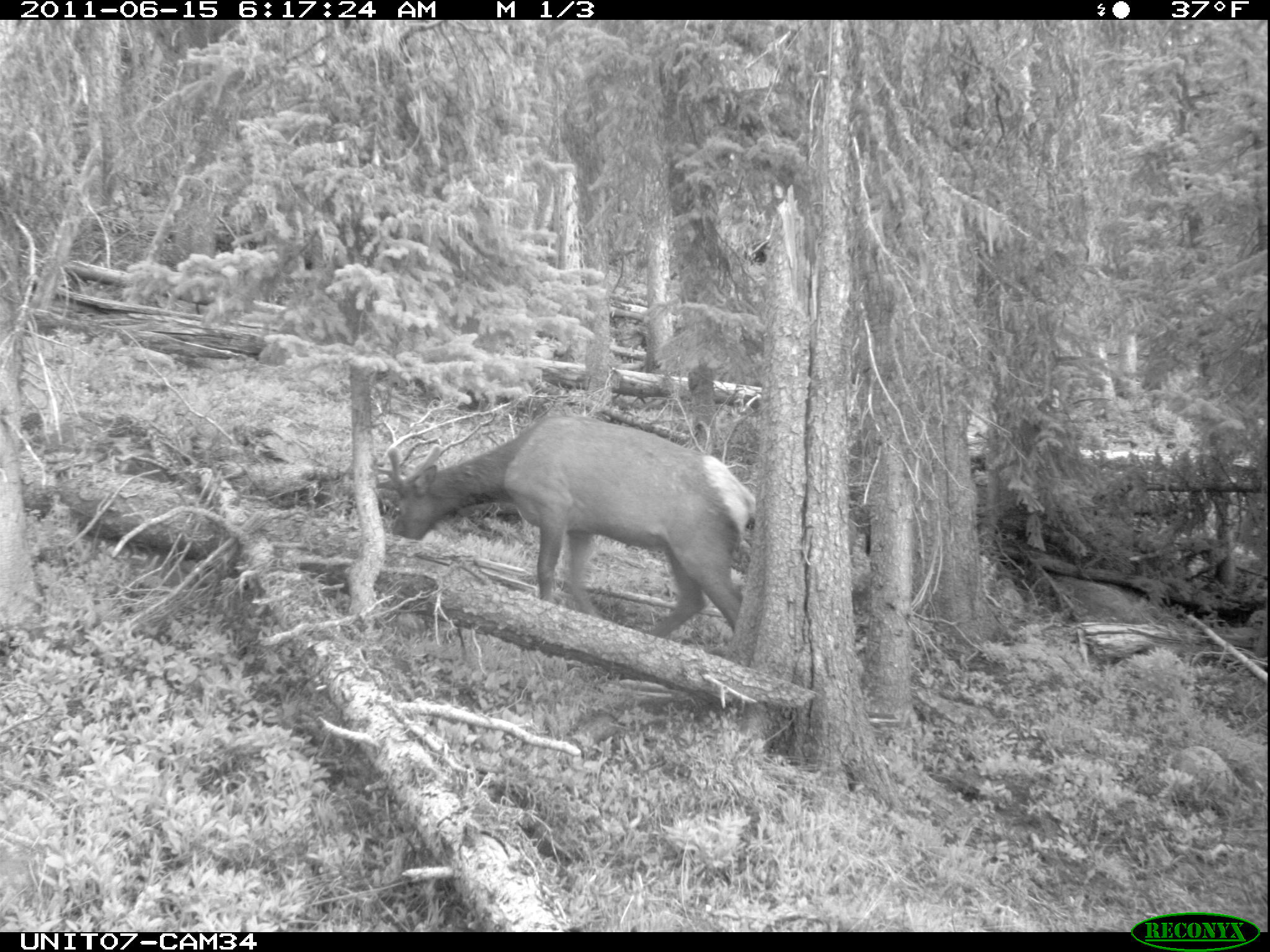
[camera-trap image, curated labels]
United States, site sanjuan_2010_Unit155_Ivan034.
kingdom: Animalia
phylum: Chordata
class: Mammalia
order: Artiodactyla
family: Cervidae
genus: Cervus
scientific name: Cervus elaphus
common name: red deer